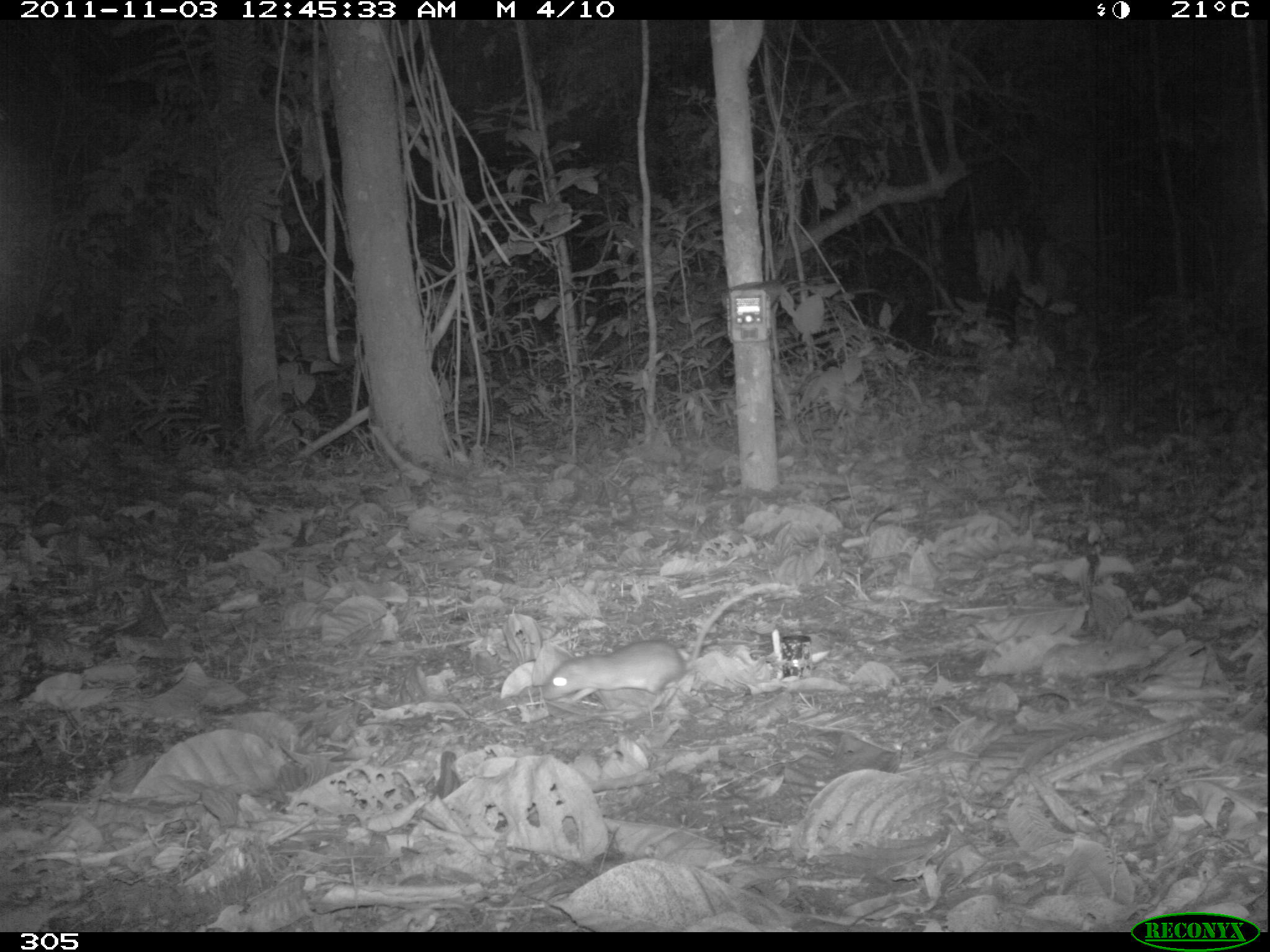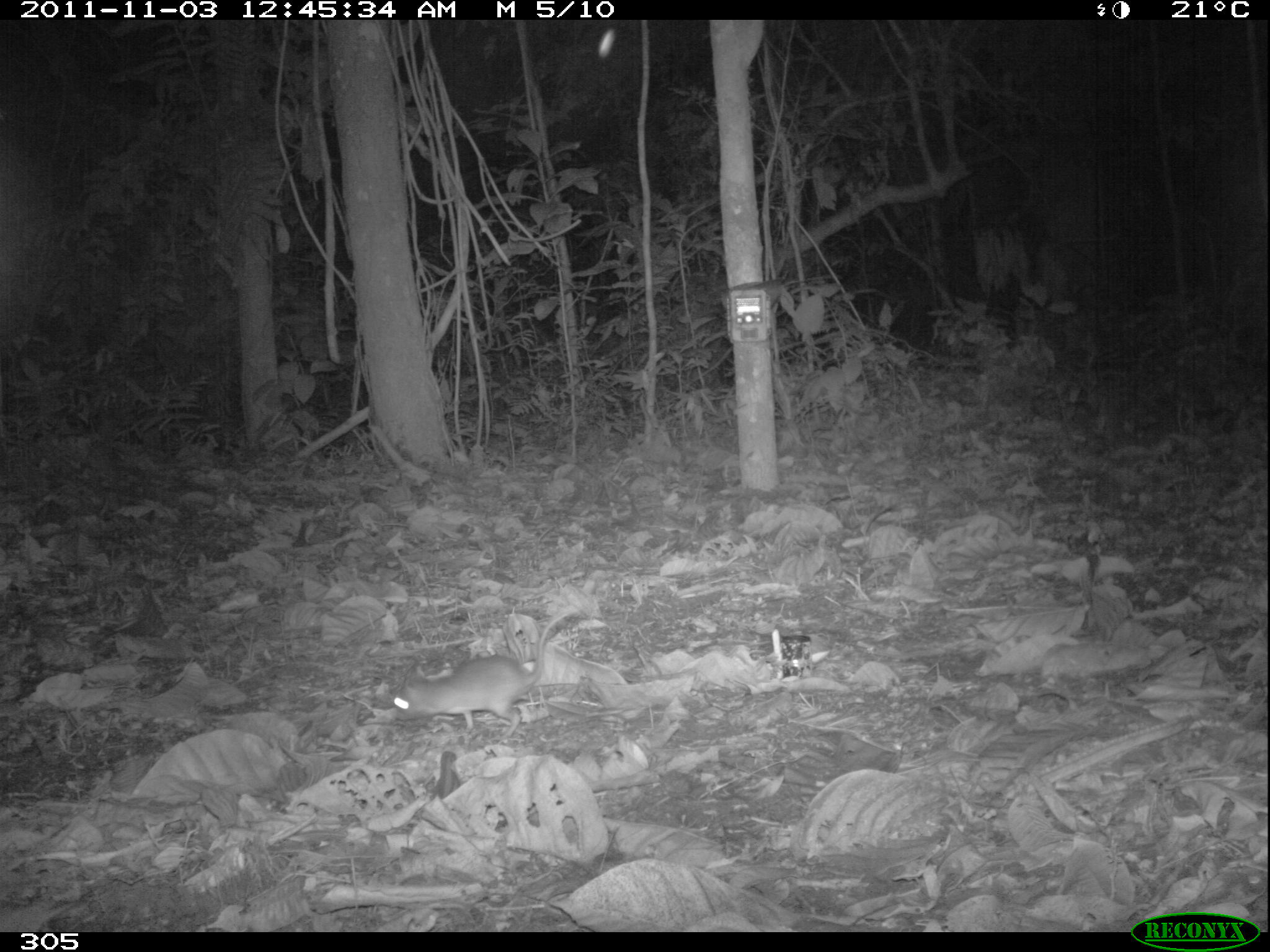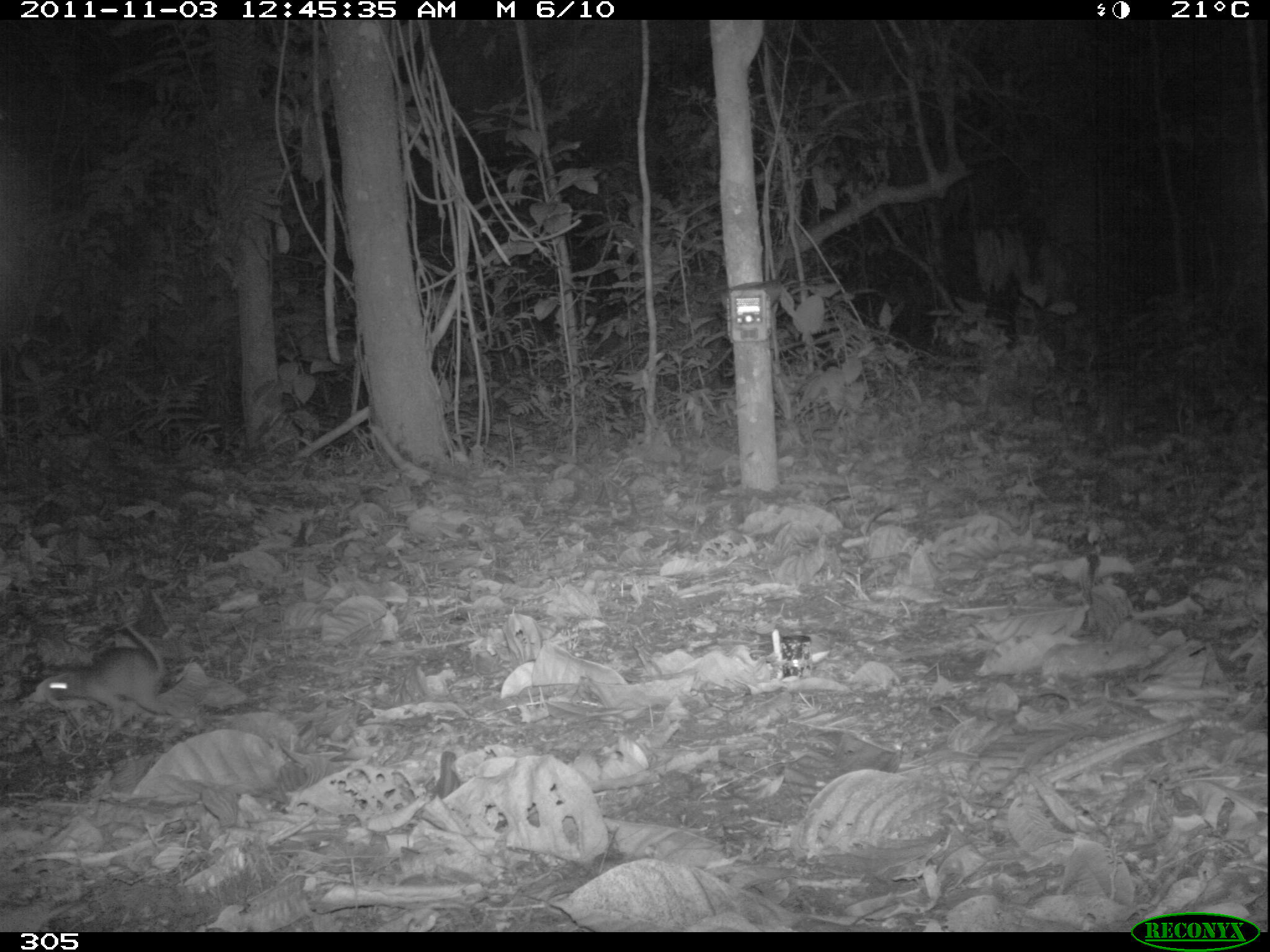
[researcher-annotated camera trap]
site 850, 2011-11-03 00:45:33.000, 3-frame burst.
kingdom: Animalia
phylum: Chordata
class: Mammalia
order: Rodentia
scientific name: Rodentia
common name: rodents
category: unknown rodent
Unknown rodent (rodents) (Rodentia).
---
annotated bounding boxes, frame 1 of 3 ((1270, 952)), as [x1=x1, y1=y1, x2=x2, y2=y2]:
unknown rodent: [x1=542, y1=580, x2=780, y2=703]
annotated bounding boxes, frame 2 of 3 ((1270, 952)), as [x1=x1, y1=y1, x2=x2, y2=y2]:
unknown rodent: [x1=392, y1=603, x2=578, y2=737]